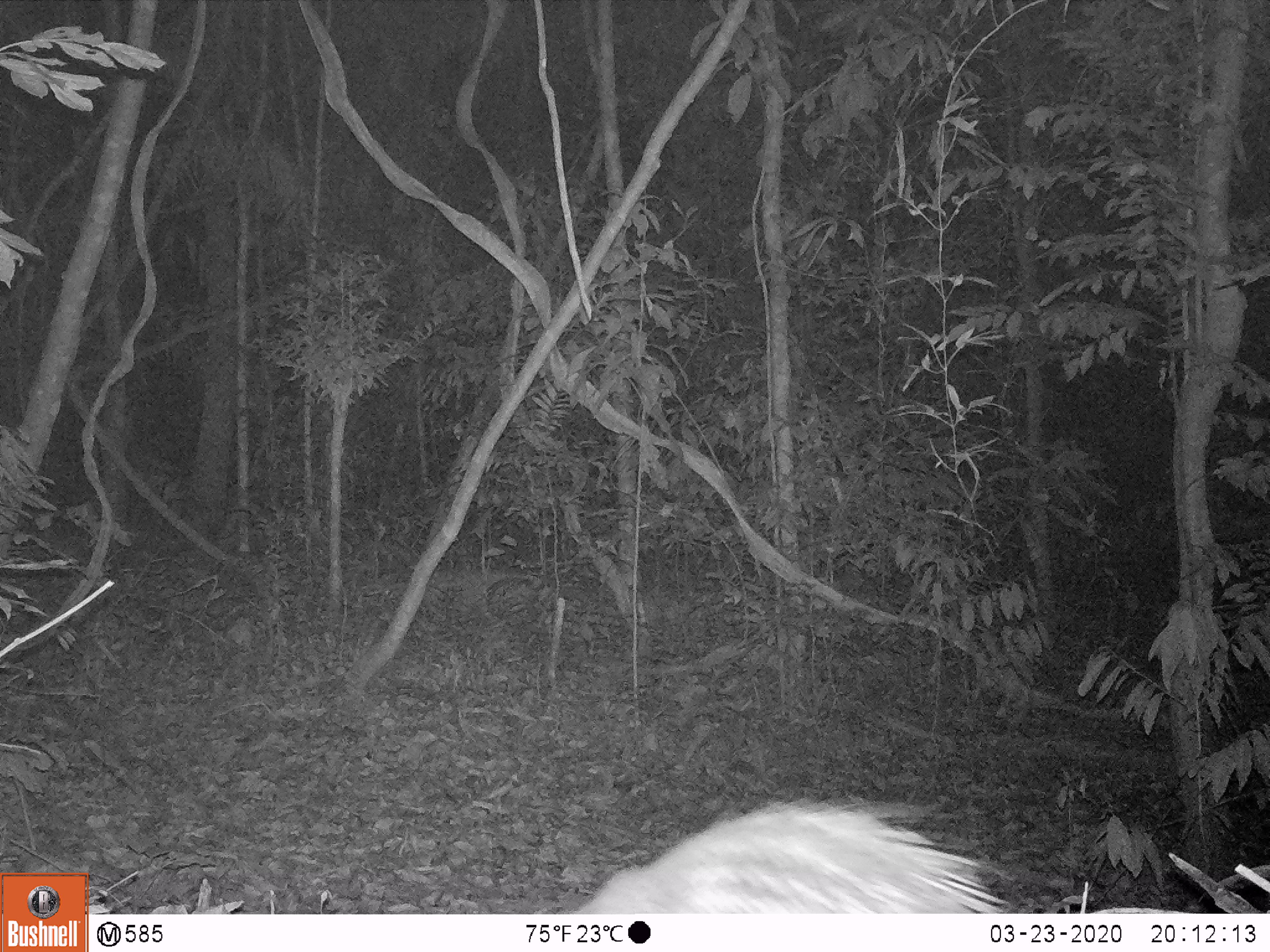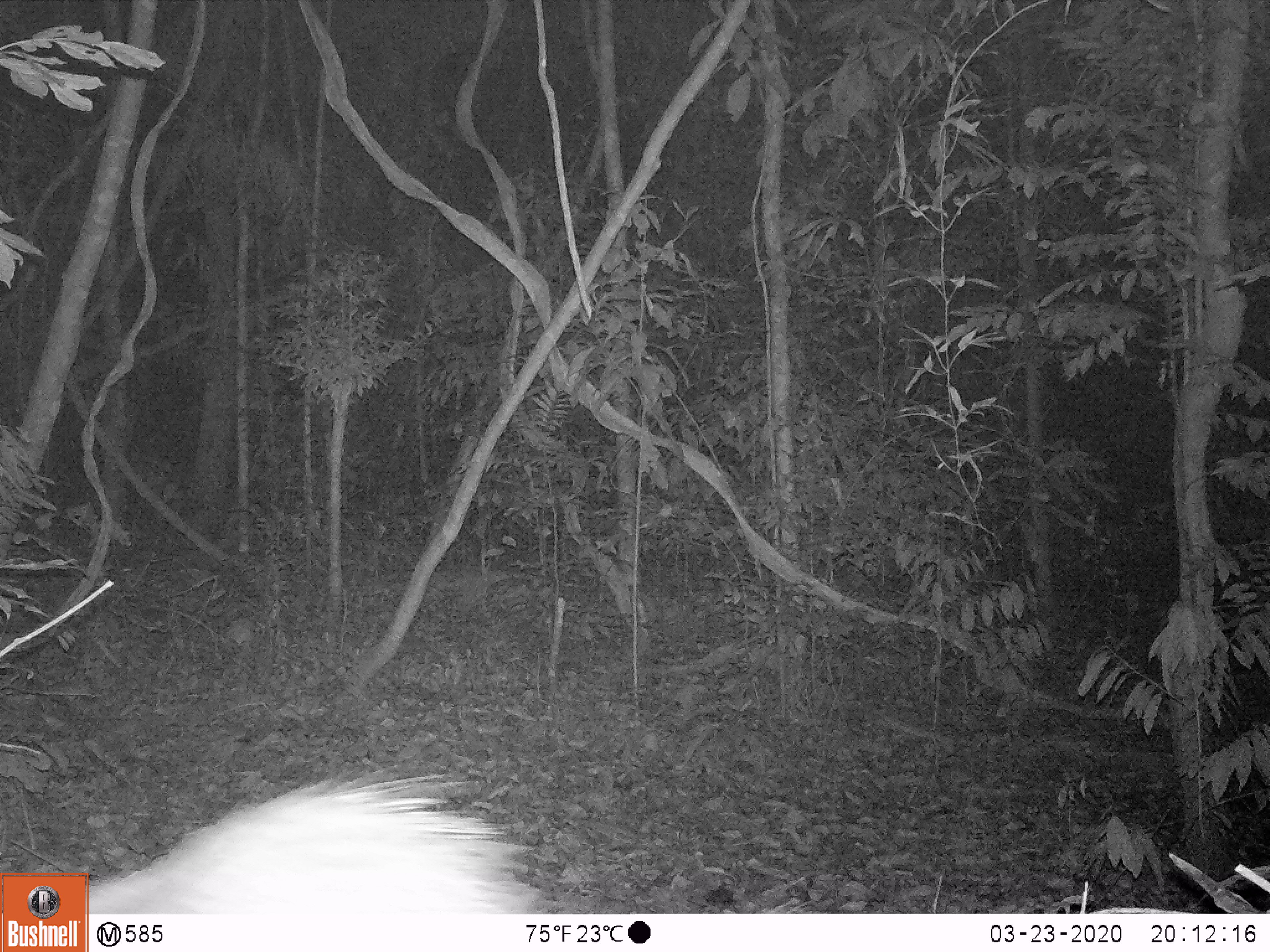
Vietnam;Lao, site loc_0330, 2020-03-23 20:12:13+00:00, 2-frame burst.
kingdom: Animalia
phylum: Chordata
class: Mammalia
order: Rodentia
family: Hystricidae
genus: Atherurus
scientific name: Atherurus macrourus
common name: asiatic brush-tailed porcupine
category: asiatic brush tailed porcupine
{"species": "asiatic brush tailed porcupine (asiatic brush-tailed porcupine) (Atherurus macrourus)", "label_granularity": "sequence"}